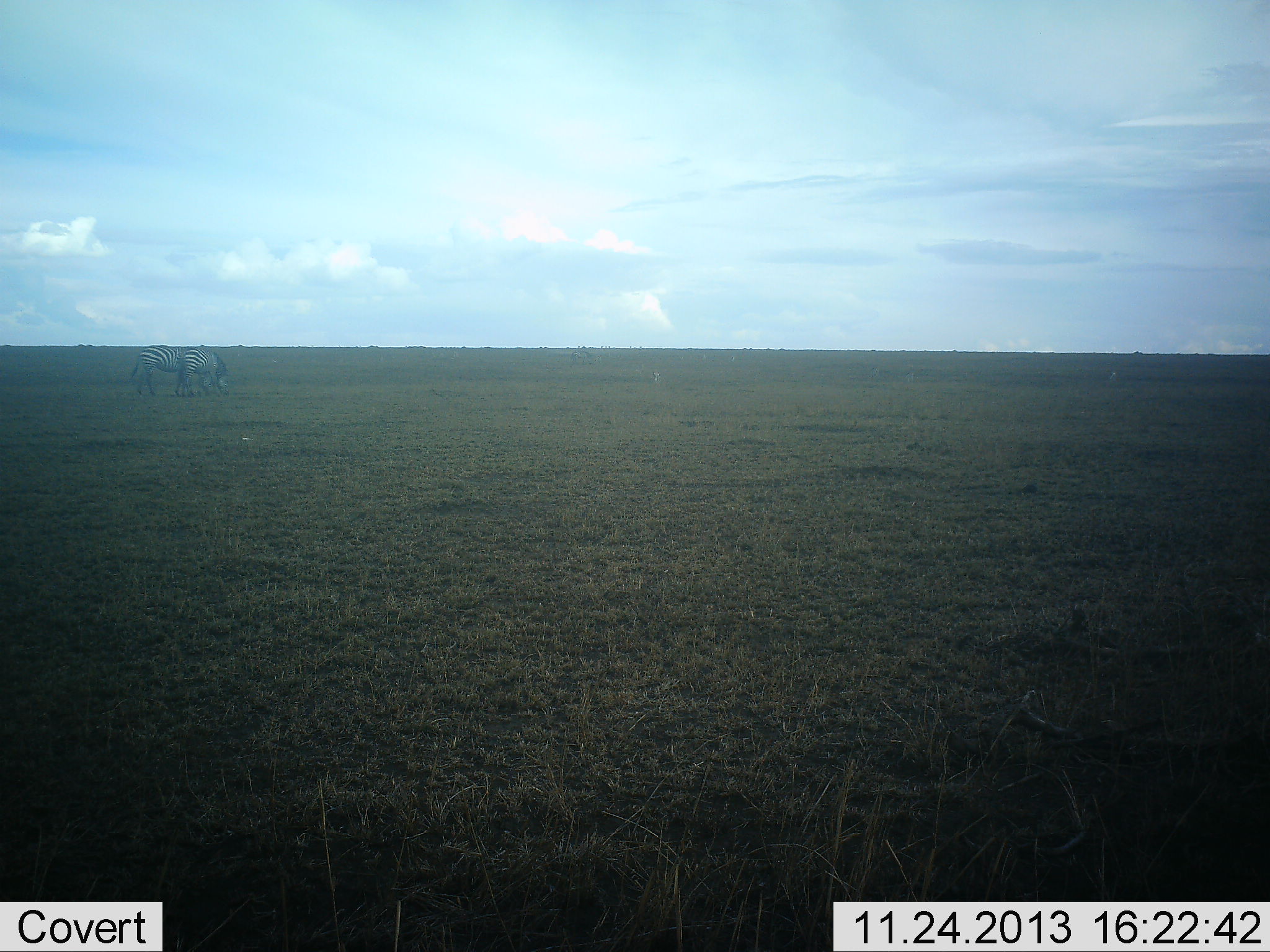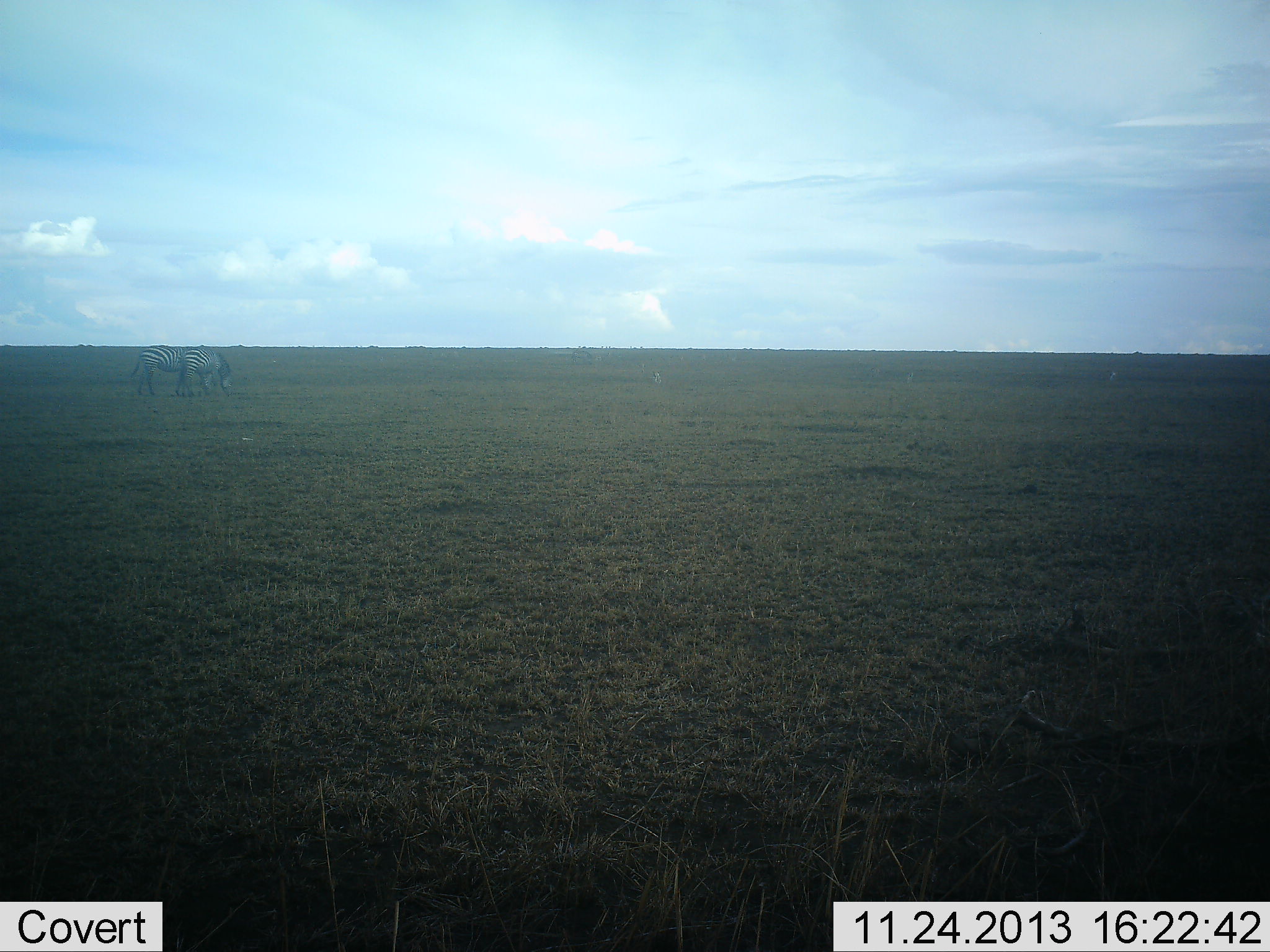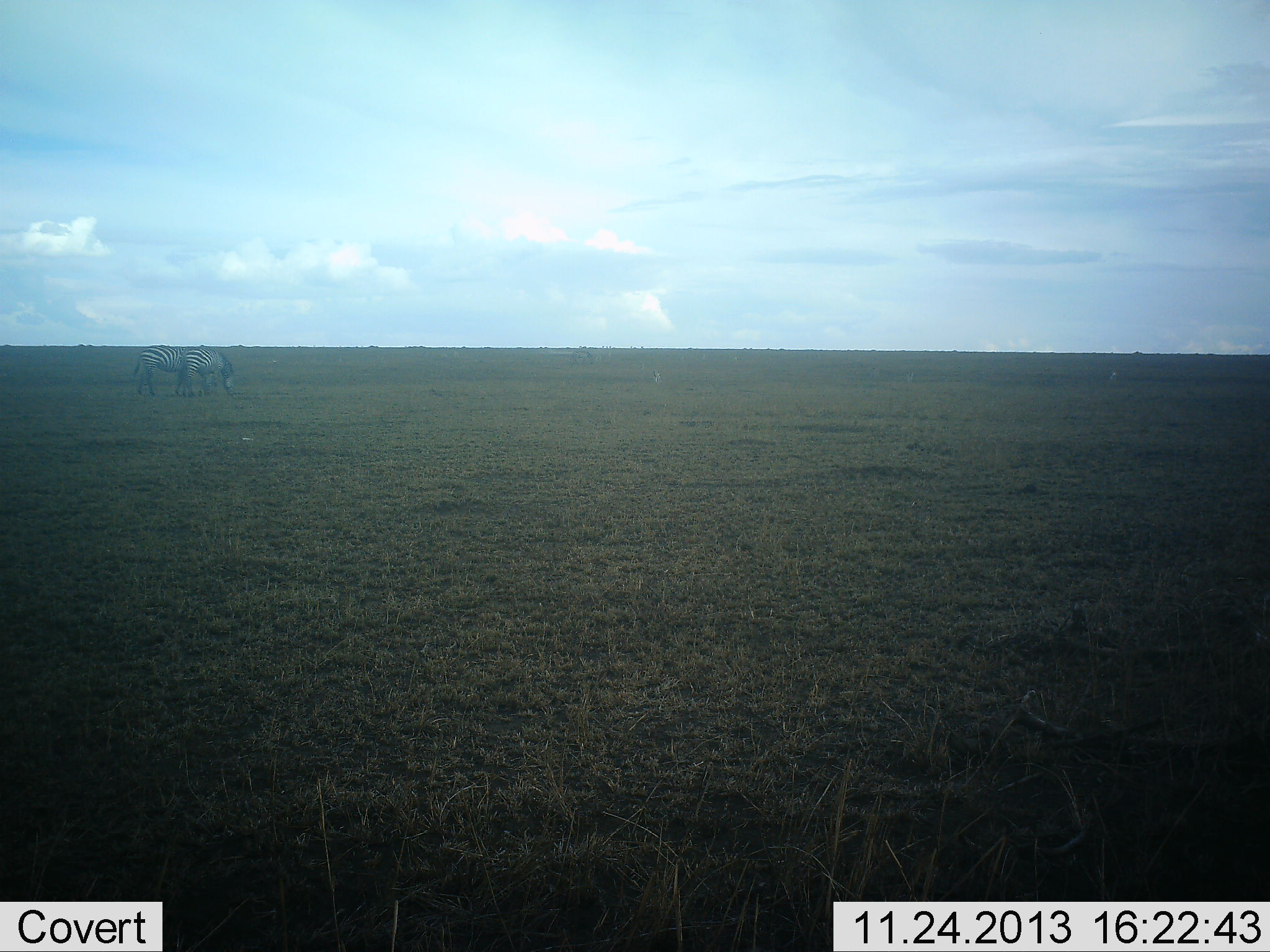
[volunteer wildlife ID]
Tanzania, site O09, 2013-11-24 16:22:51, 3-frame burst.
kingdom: Animalia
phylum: Chordata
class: Mammalia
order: Perissodactyla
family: Equidae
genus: Equus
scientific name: Equus quagga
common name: plains zebra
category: zebra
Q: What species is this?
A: Zebra (plains zebra) (Equus quagga).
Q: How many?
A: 2.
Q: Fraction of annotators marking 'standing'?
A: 30%.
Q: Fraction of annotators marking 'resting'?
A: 0%.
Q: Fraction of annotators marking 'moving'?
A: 30%.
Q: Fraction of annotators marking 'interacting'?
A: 10%.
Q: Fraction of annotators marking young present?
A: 0%.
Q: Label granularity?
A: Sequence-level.